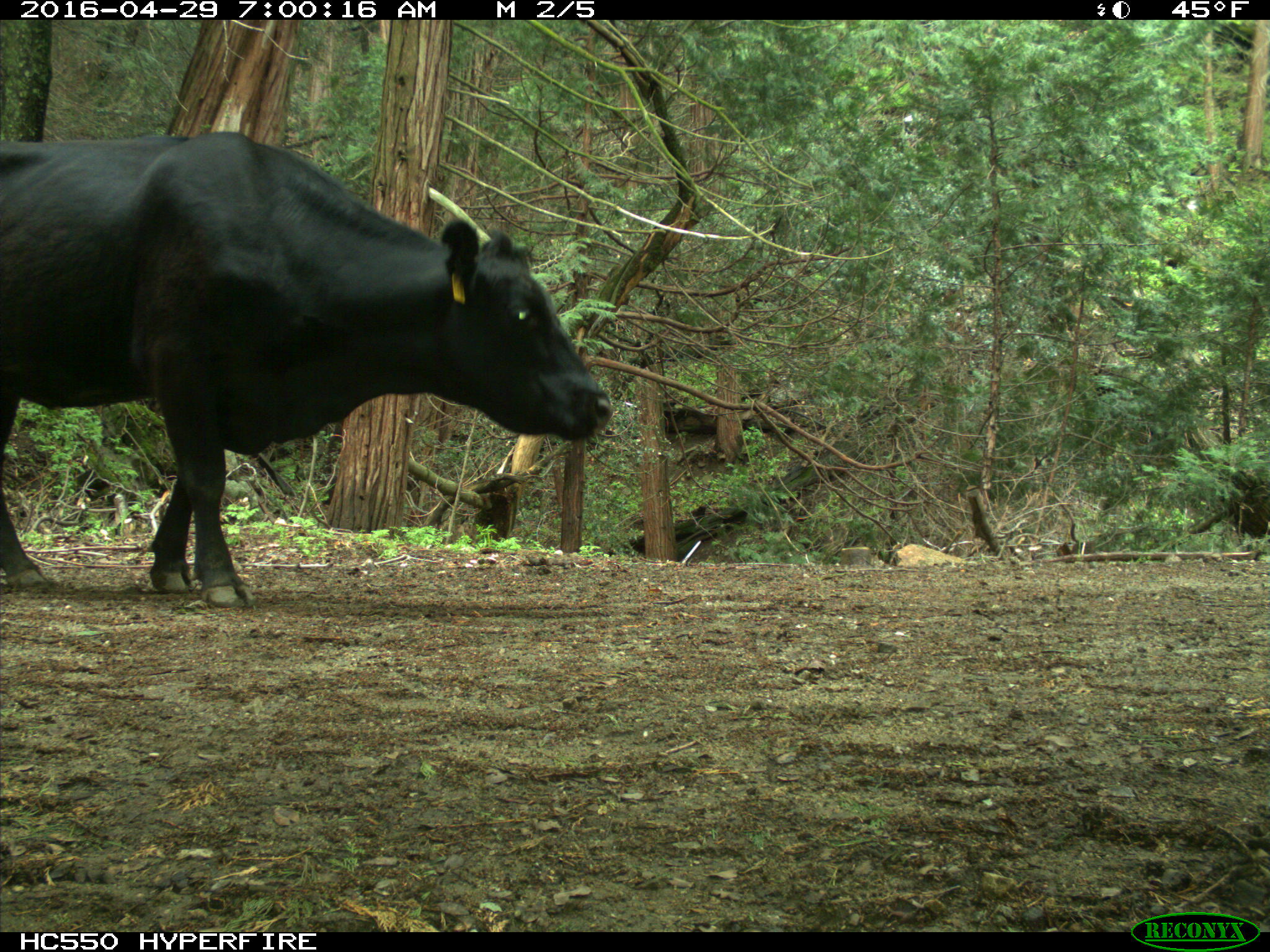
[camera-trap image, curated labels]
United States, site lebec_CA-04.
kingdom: Animalia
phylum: Chordata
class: Mammalia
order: Artiodactyla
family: Bovidae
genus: Bos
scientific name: Bos taurus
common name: domestic cow